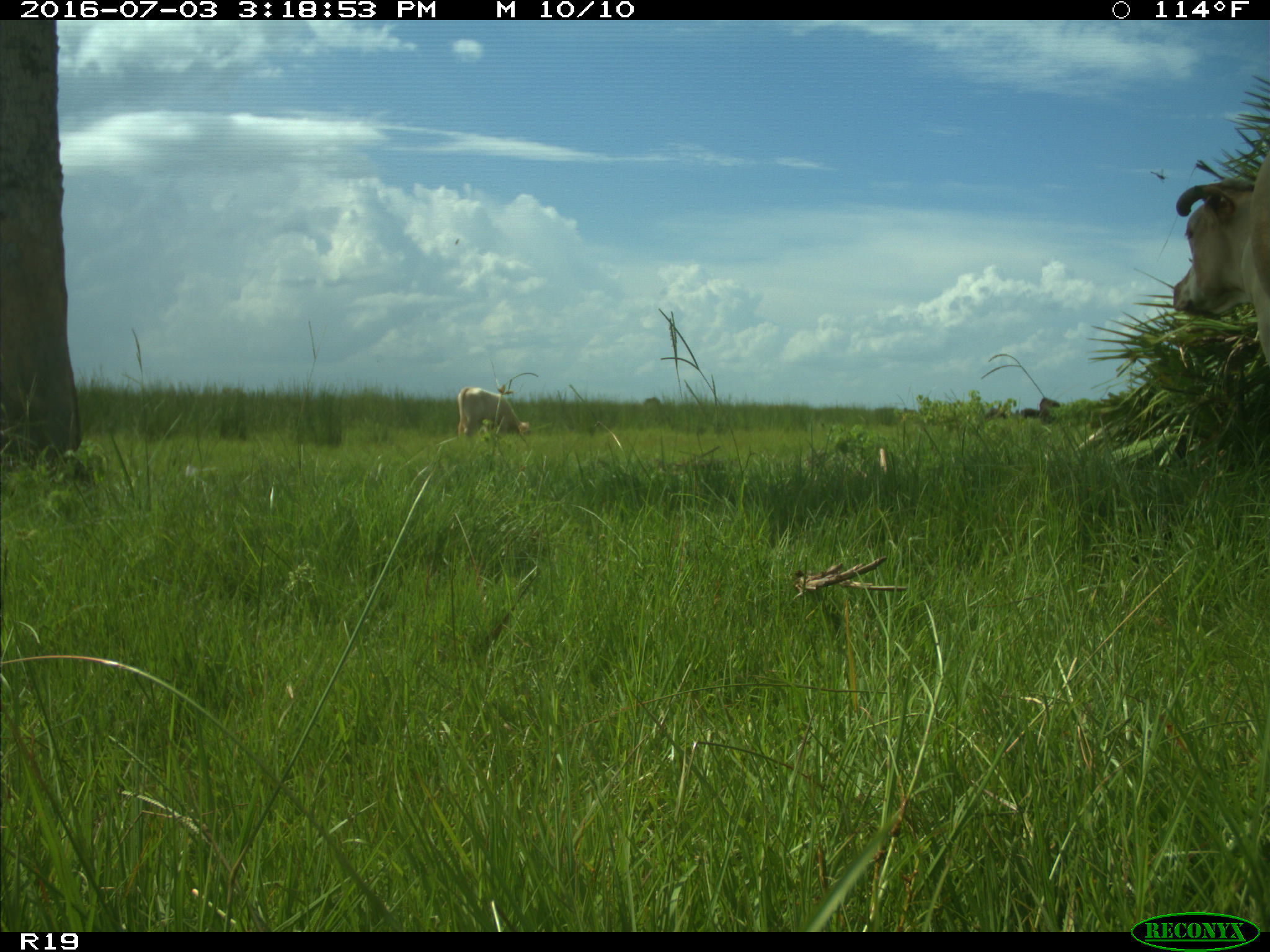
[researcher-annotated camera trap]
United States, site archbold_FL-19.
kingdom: Animalia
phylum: Chordata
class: Mammalia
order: Artiodactyla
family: Bovidae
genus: Bos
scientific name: Bos taurus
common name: domestic cow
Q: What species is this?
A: Bos taurus (domestic cow).